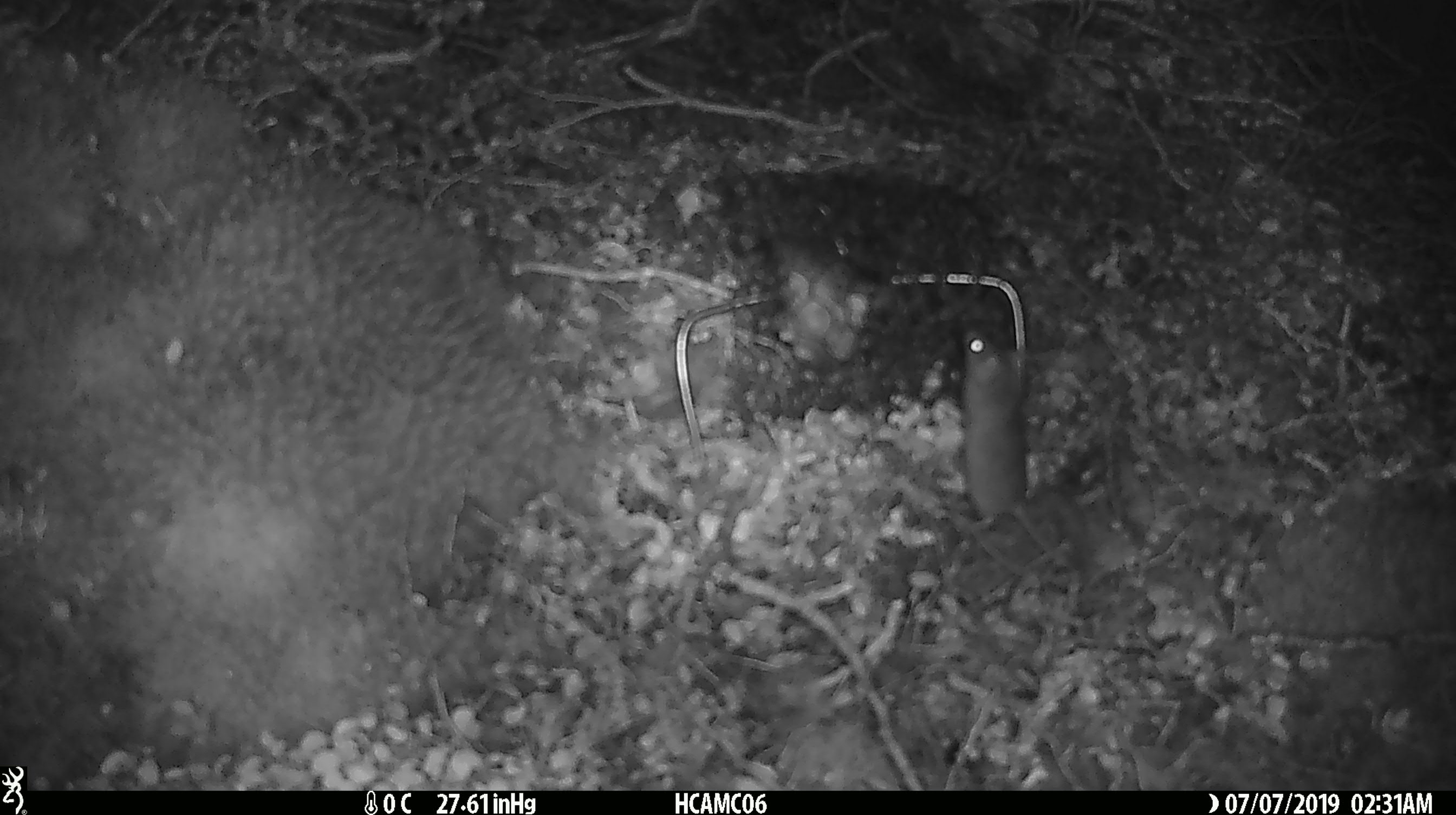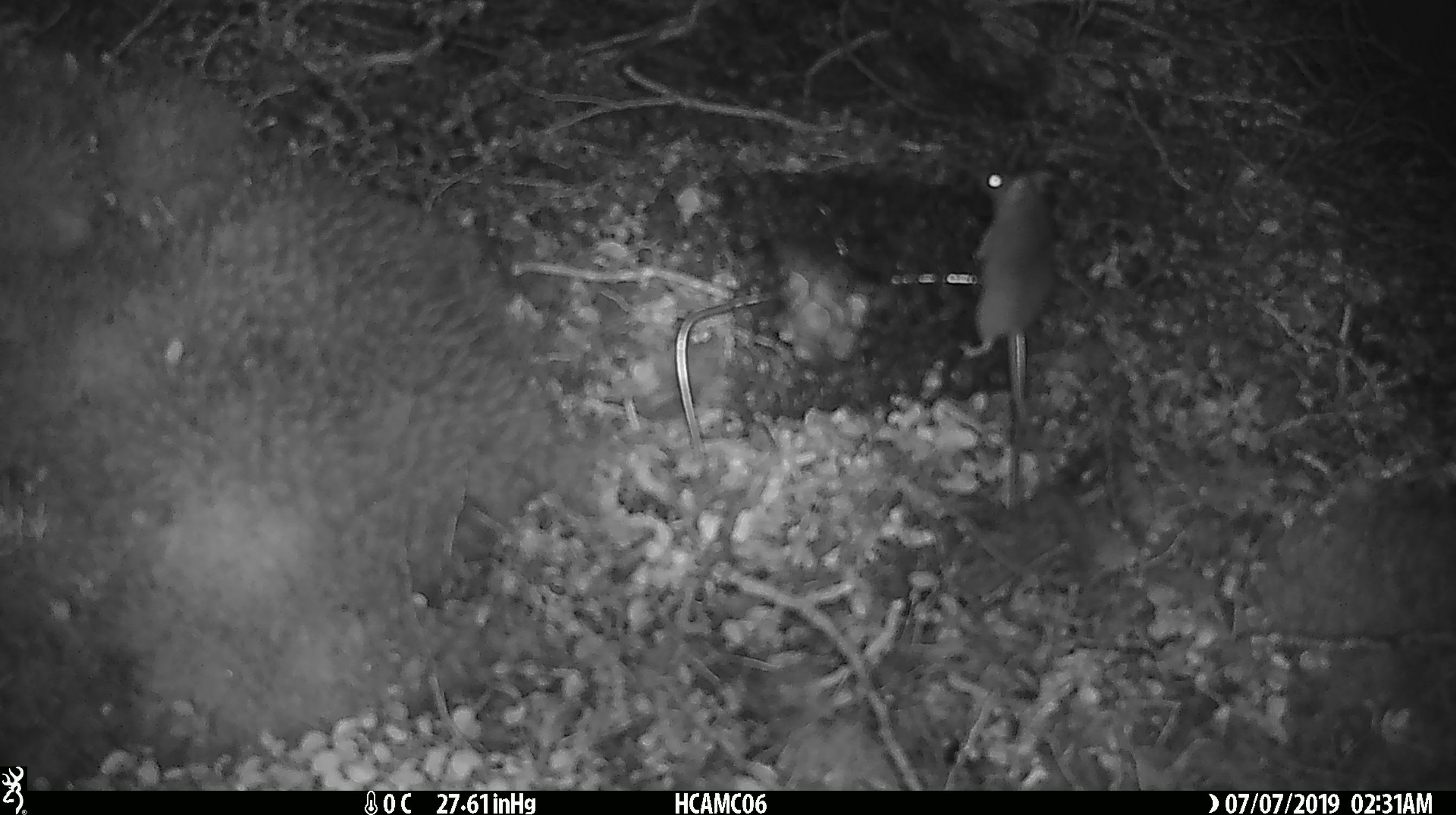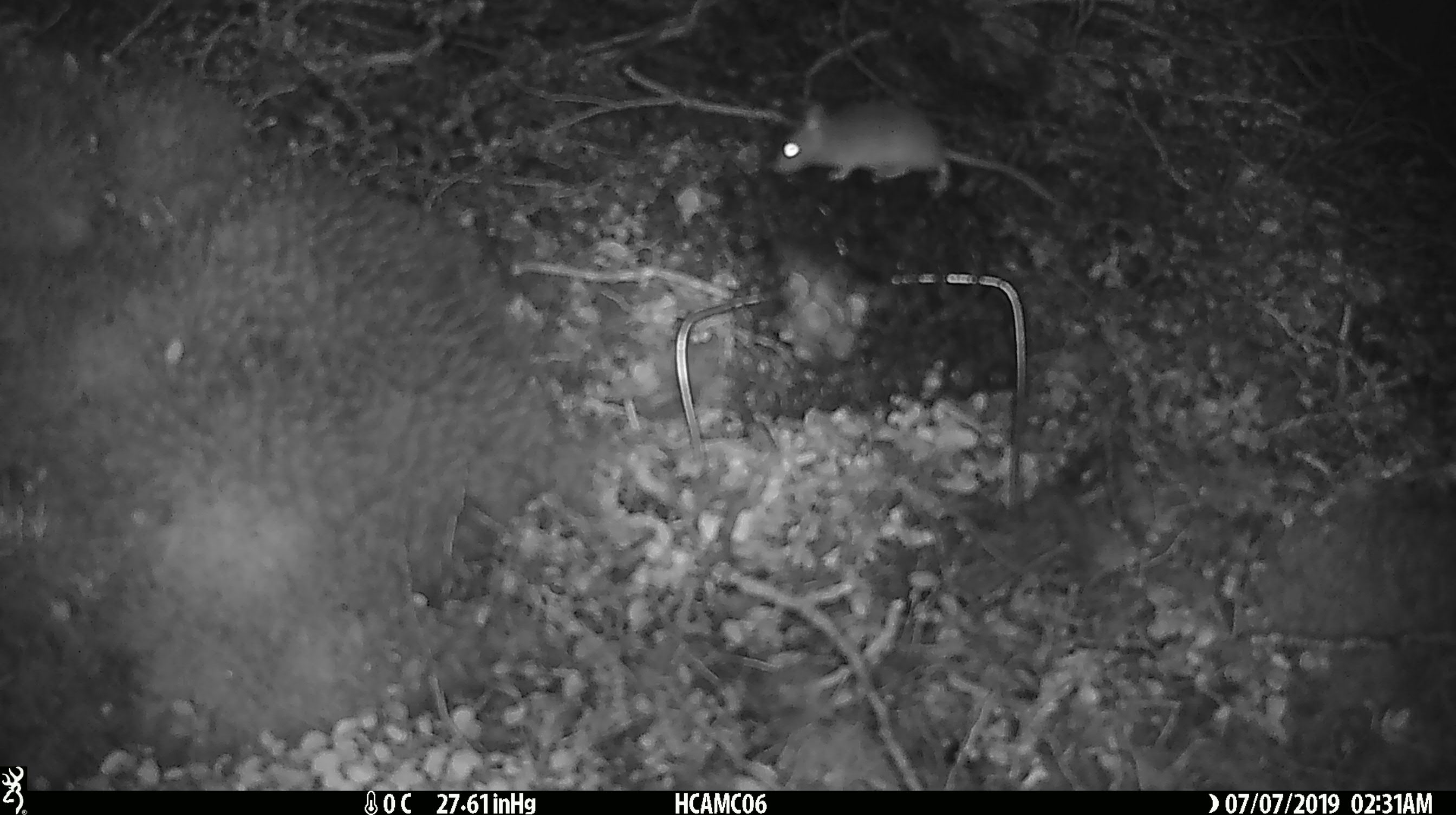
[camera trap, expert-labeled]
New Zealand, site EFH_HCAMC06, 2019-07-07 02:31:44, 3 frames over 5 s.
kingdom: Animalia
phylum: Chordata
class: Mammalia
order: Rodentia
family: Muridae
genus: Mus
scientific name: Mus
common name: mouse